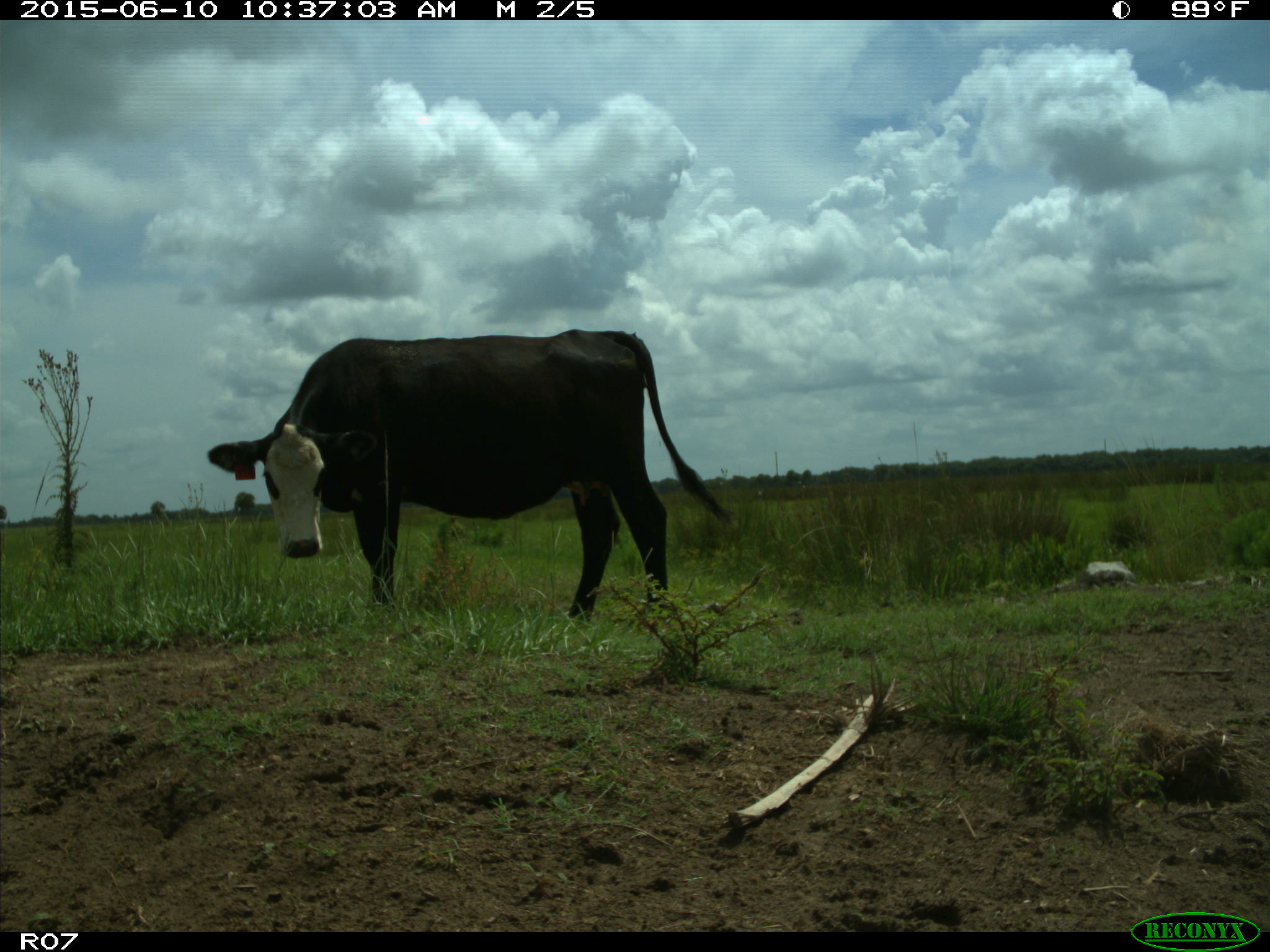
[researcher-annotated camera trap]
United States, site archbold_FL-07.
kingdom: Animalia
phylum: Chordata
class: Mammalia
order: Artiodactyla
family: Bovidae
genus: Bos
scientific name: Bos taurus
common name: domestic cow